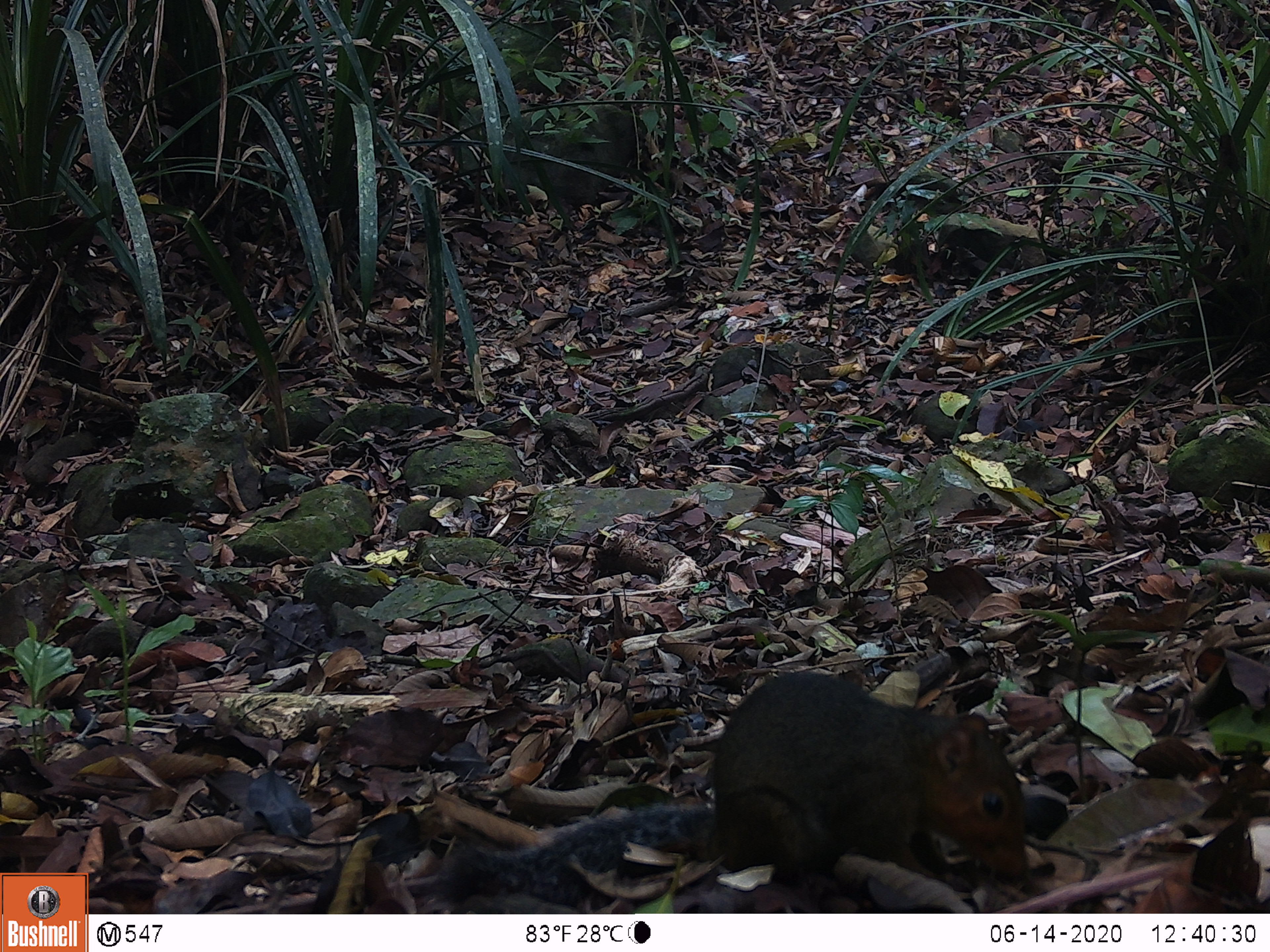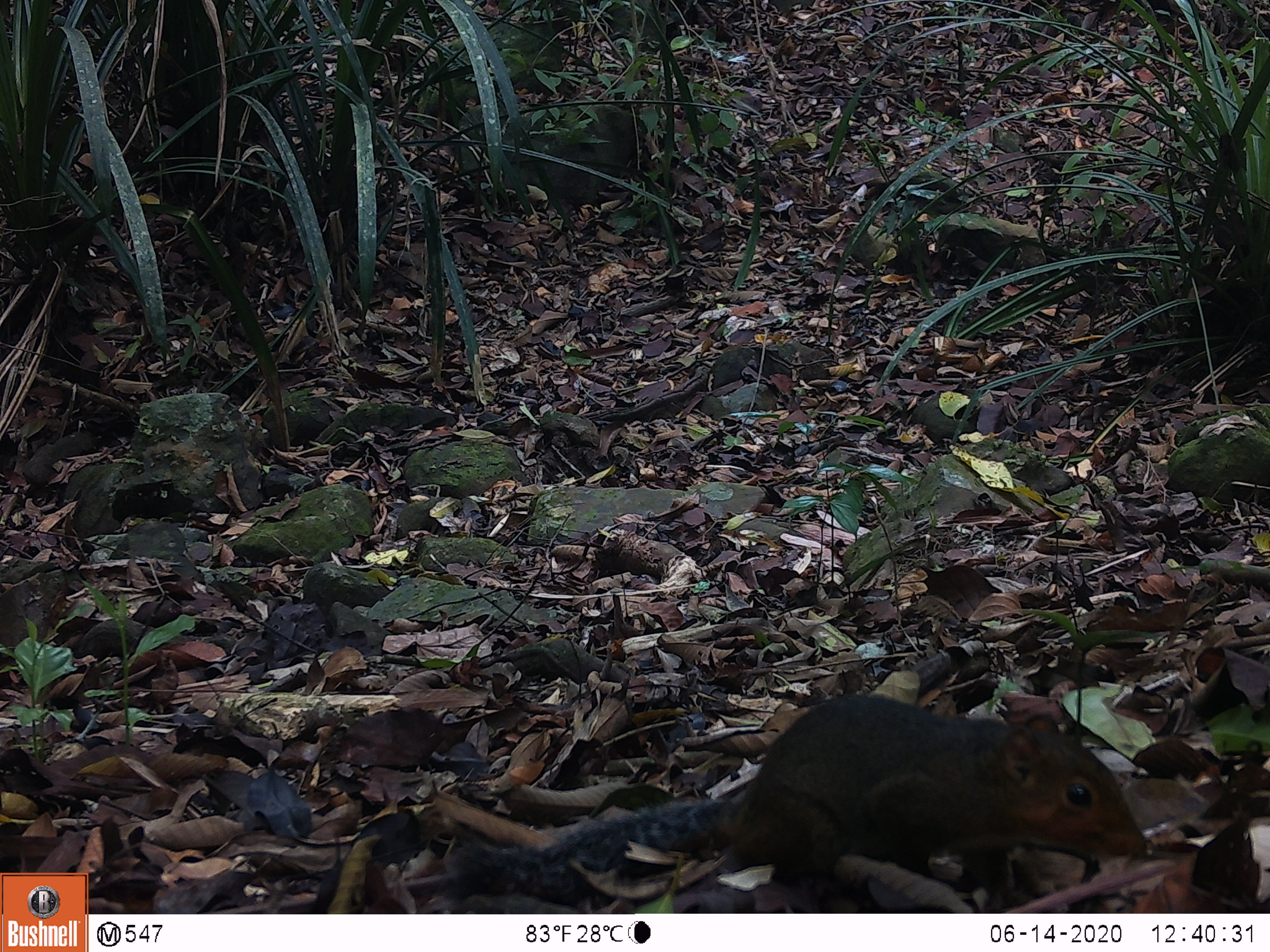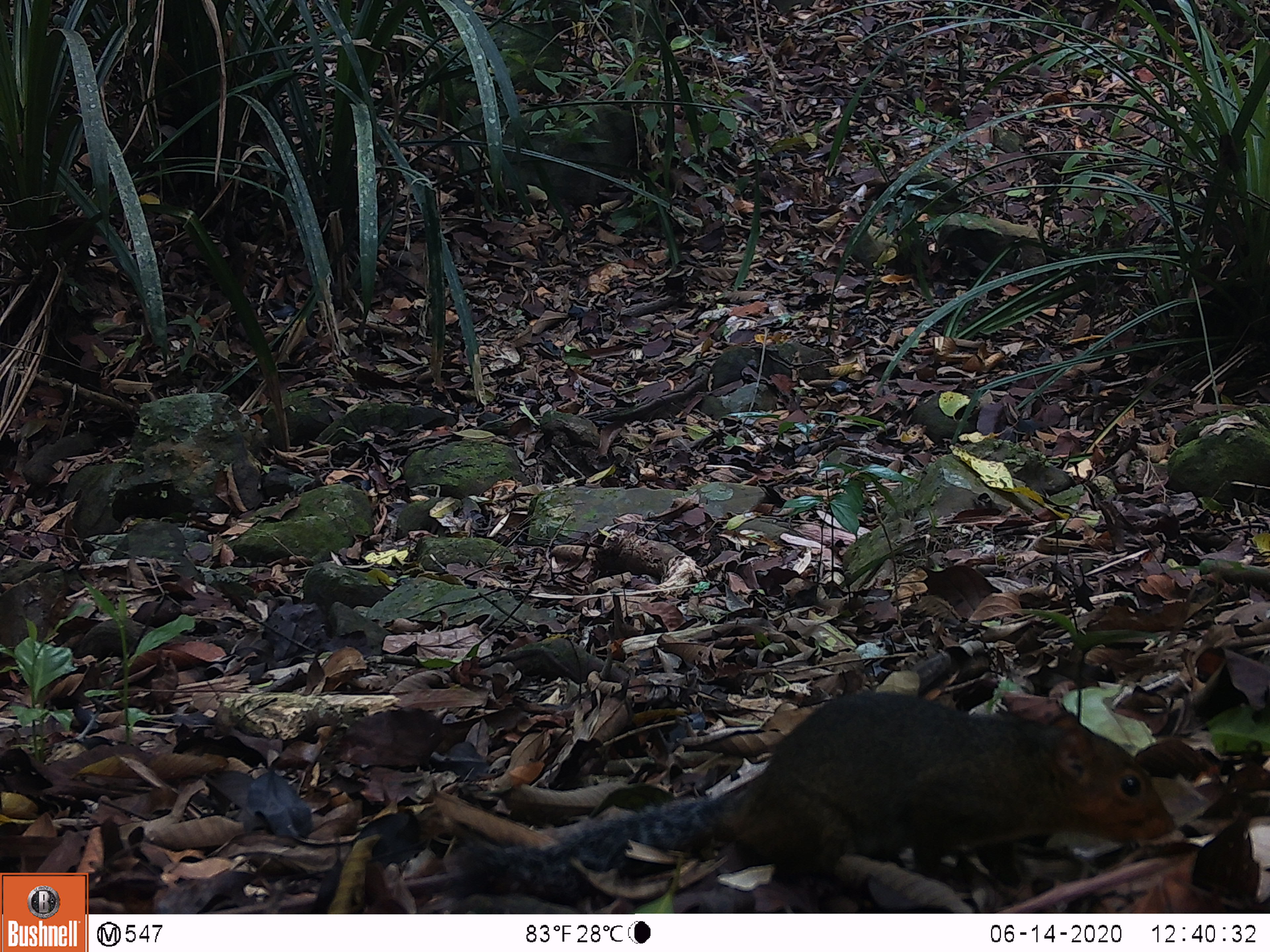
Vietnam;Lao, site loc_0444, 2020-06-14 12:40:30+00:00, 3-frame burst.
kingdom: Animalia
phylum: Chordata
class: Mammalia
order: Rodentia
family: Sciuridae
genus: Dremomys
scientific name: Dremomys rufigenis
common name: red-cheeked squirrel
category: red cheeked squirrel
Red cheeked squirrel (red-cheeked squirrel) (Dremomys rufigenis). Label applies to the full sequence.